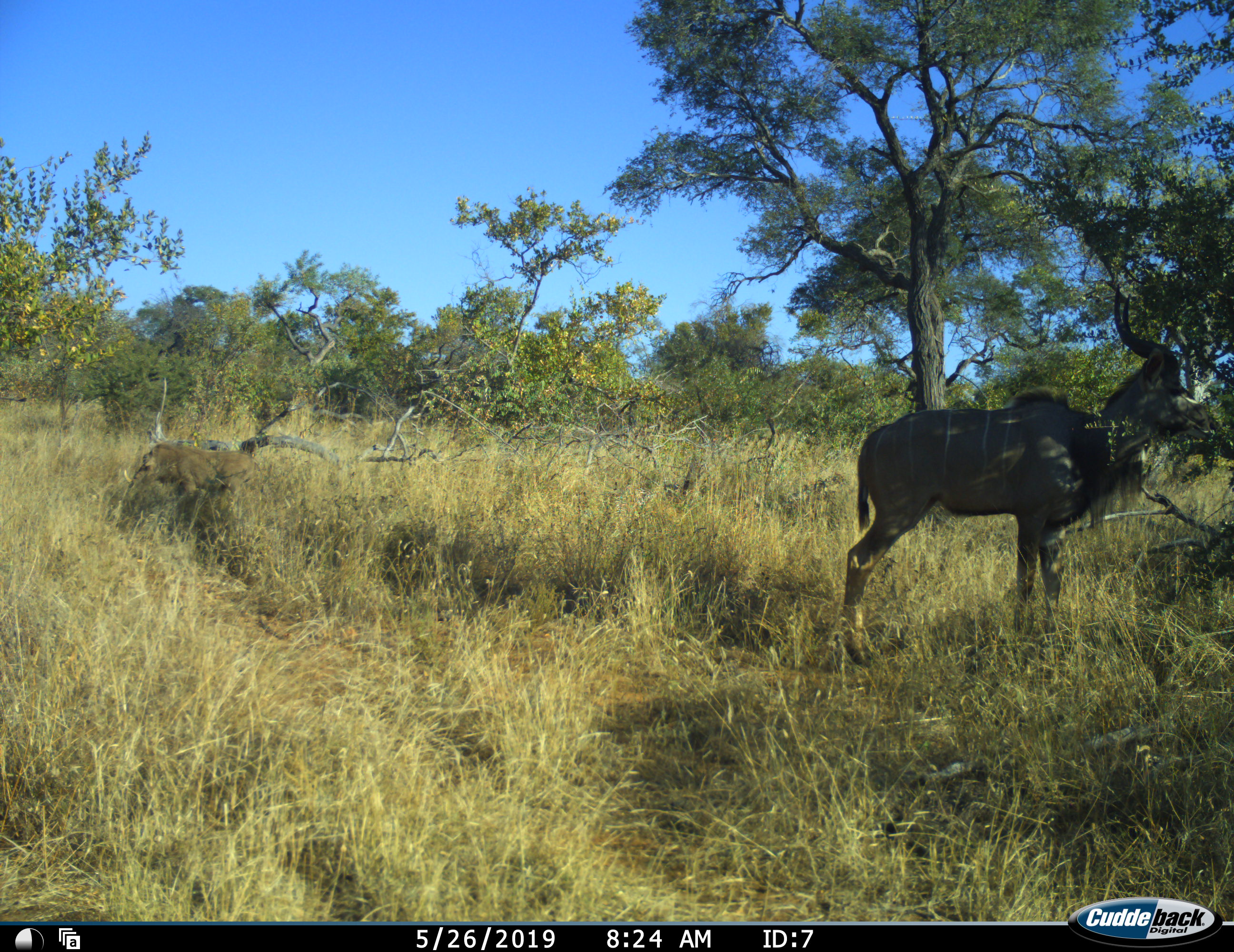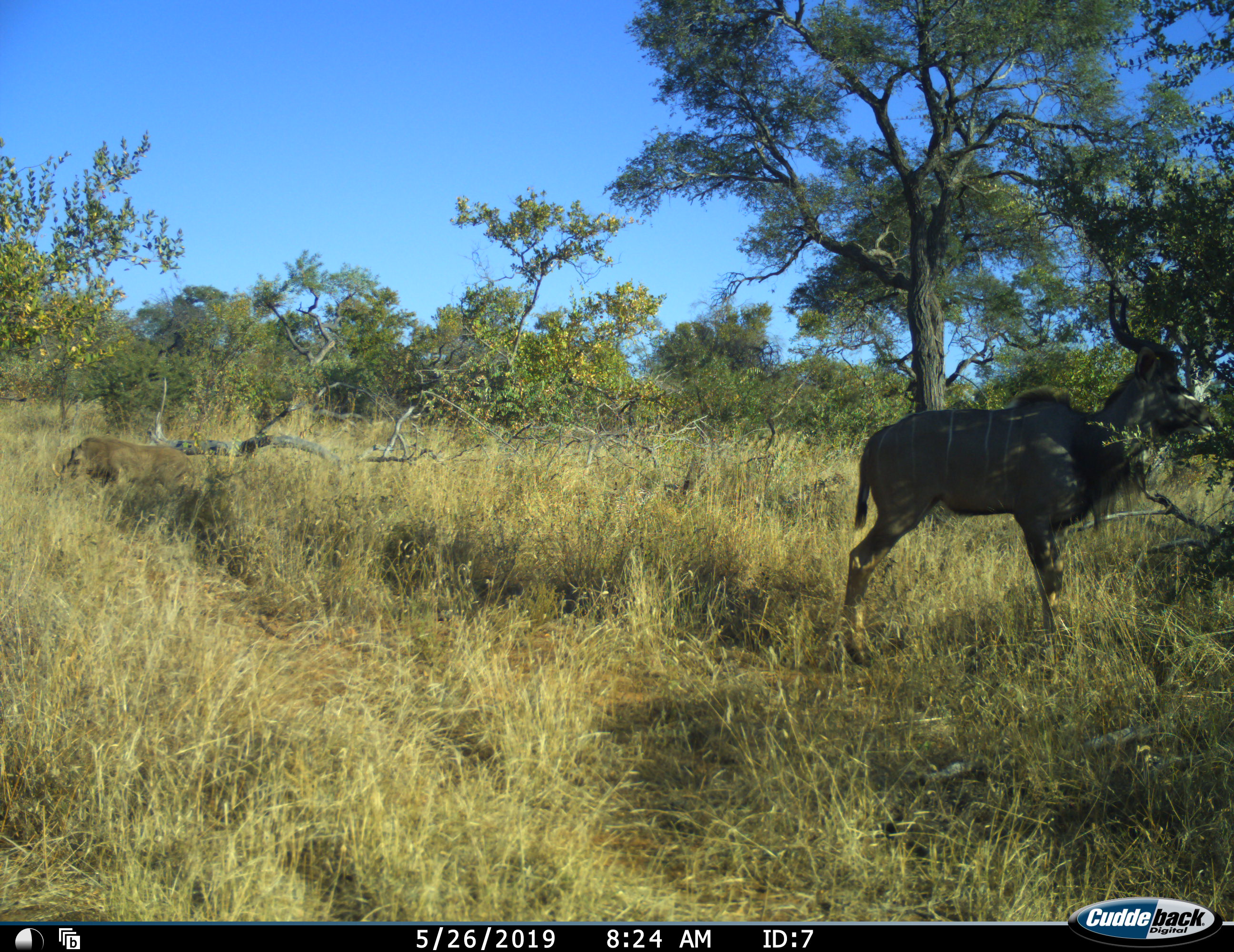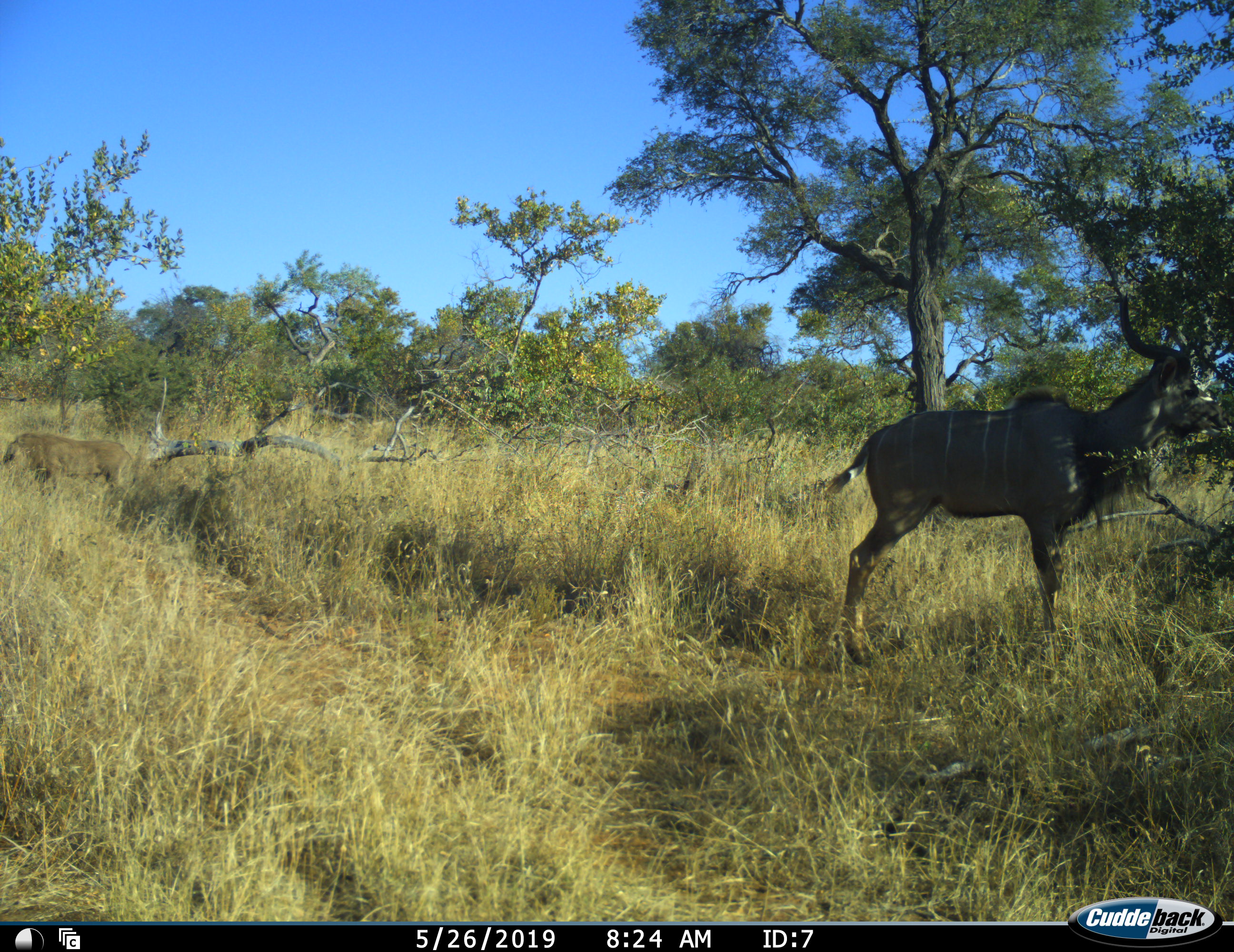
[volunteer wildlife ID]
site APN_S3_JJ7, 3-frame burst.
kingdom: Animalia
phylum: Chordata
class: Mammalia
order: Artiodactyla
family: Bovidae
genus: Tragelaphus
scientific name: Tragelaphus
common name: kudu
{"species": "kudu (Tragelaphus)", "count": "1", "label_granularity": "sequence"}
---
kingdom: Animalia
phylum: Chordata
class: Mammalia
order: Artiodactyla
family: Suidae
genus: Phacochoerus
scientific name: Phacochoerus africanus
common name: warthog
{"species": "warthog (Phacochoerus africanus)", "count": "1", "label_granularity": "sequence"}